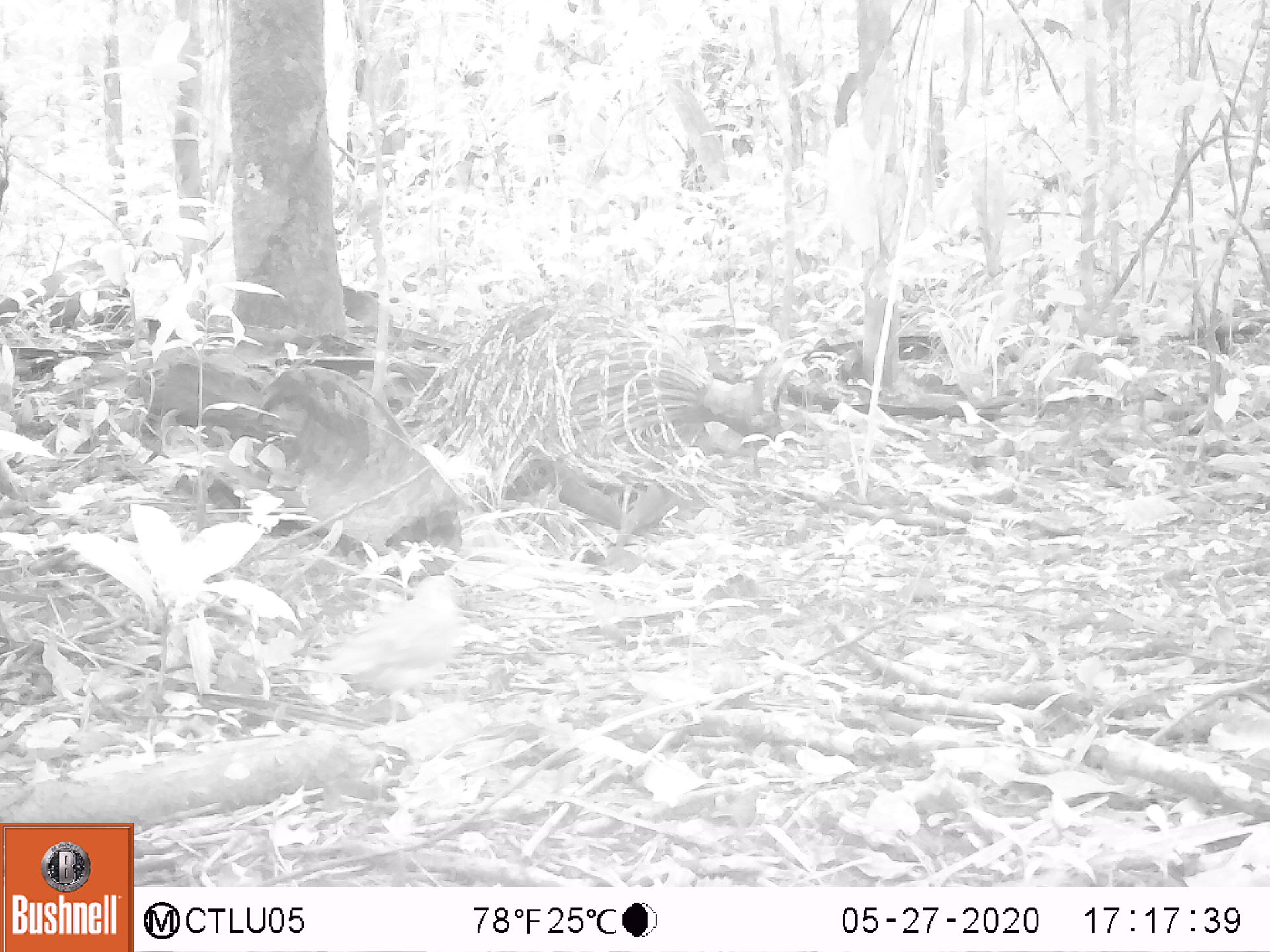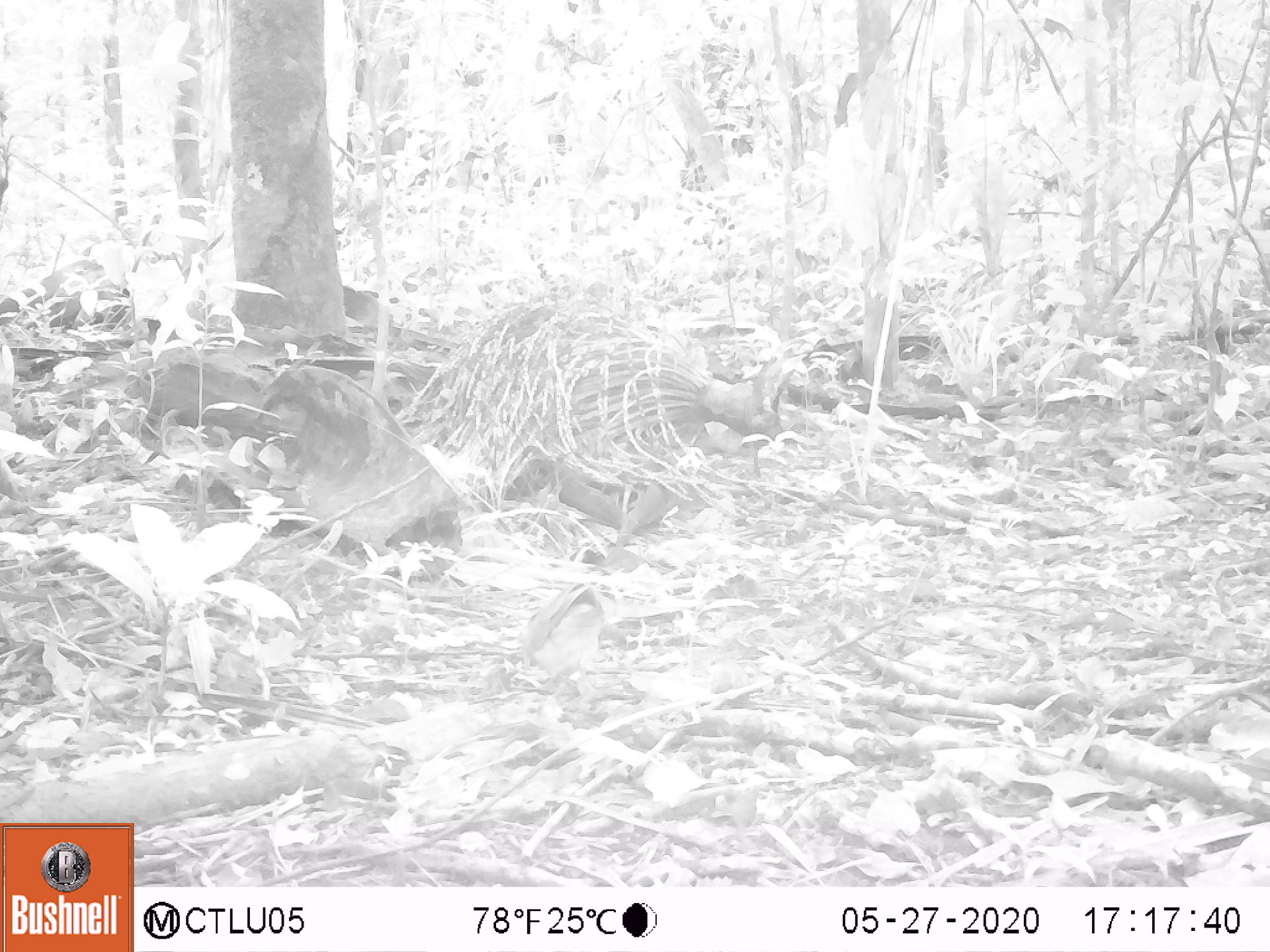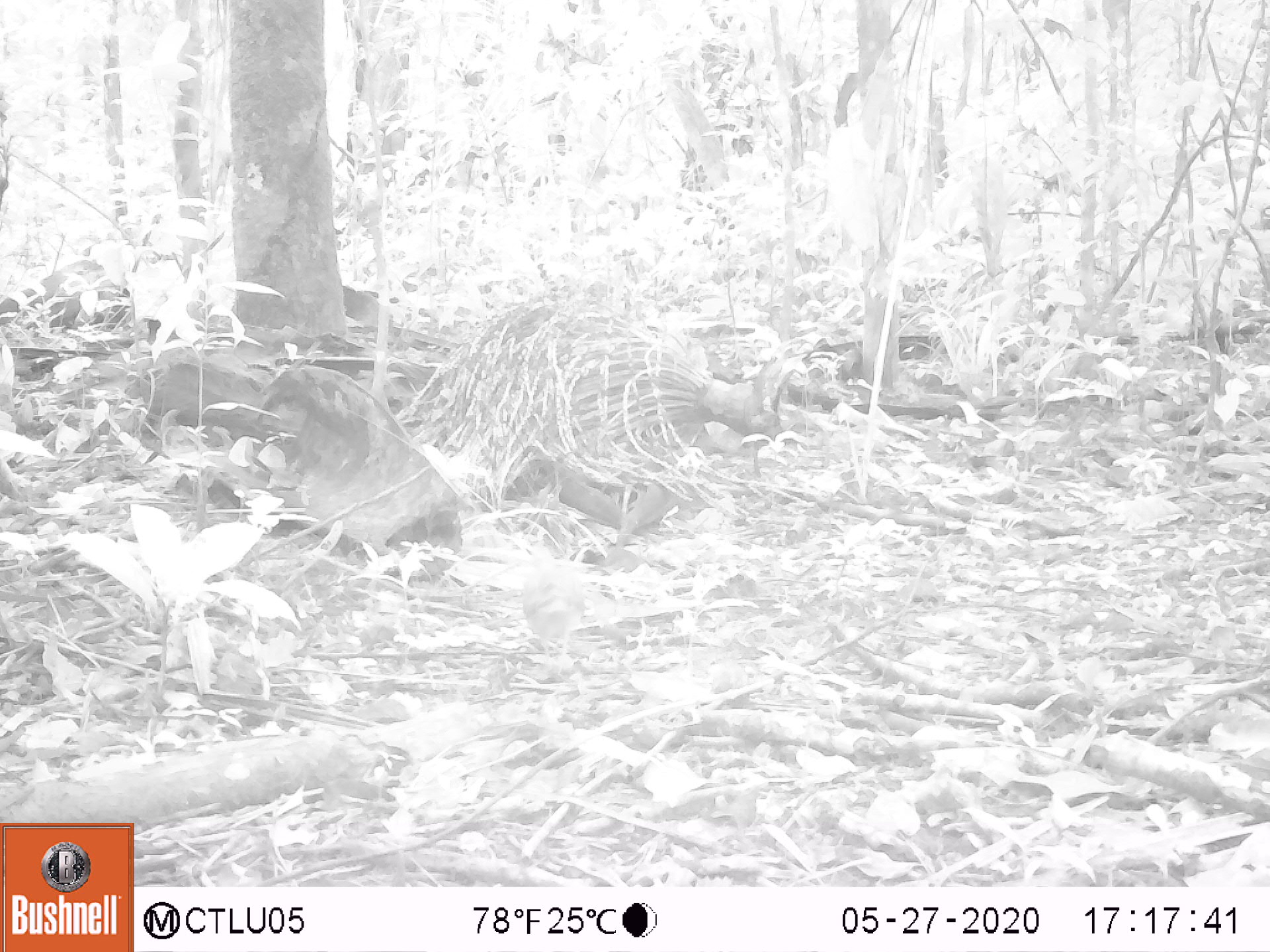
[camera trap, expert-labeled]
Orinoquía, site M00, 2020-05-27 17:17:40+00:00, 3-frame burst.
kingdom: Animalia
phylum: Chordata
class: Aves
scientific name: Aves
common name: bird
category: unknown bird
Unknown bird (bird) (Aves).